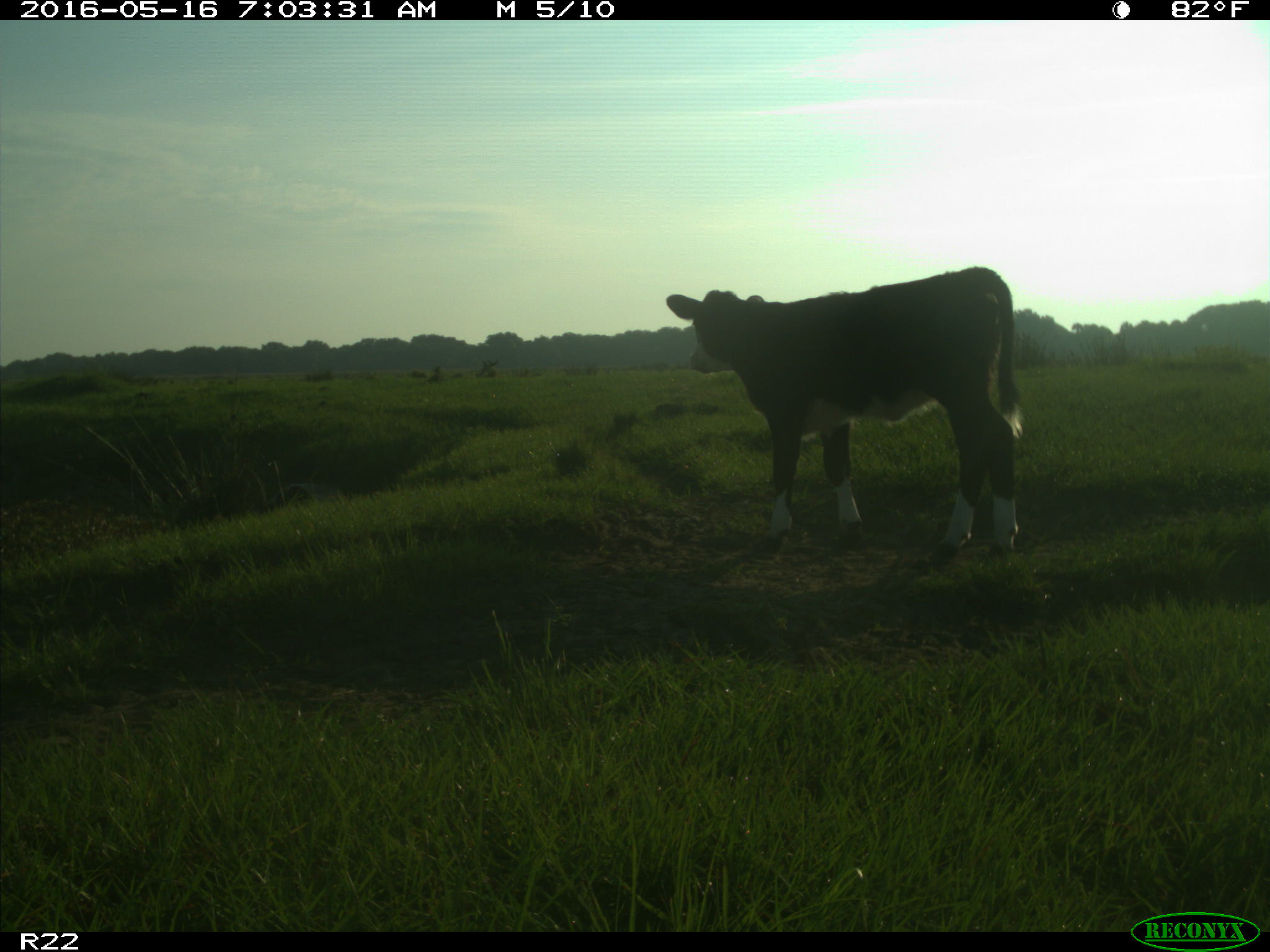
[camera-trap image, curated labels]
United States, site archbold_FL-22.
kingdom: Animalia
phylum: Chordata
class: Mammalia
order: Artiodactyla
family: Bovidae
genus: Bos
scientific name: Bos taurus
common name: domestic cow